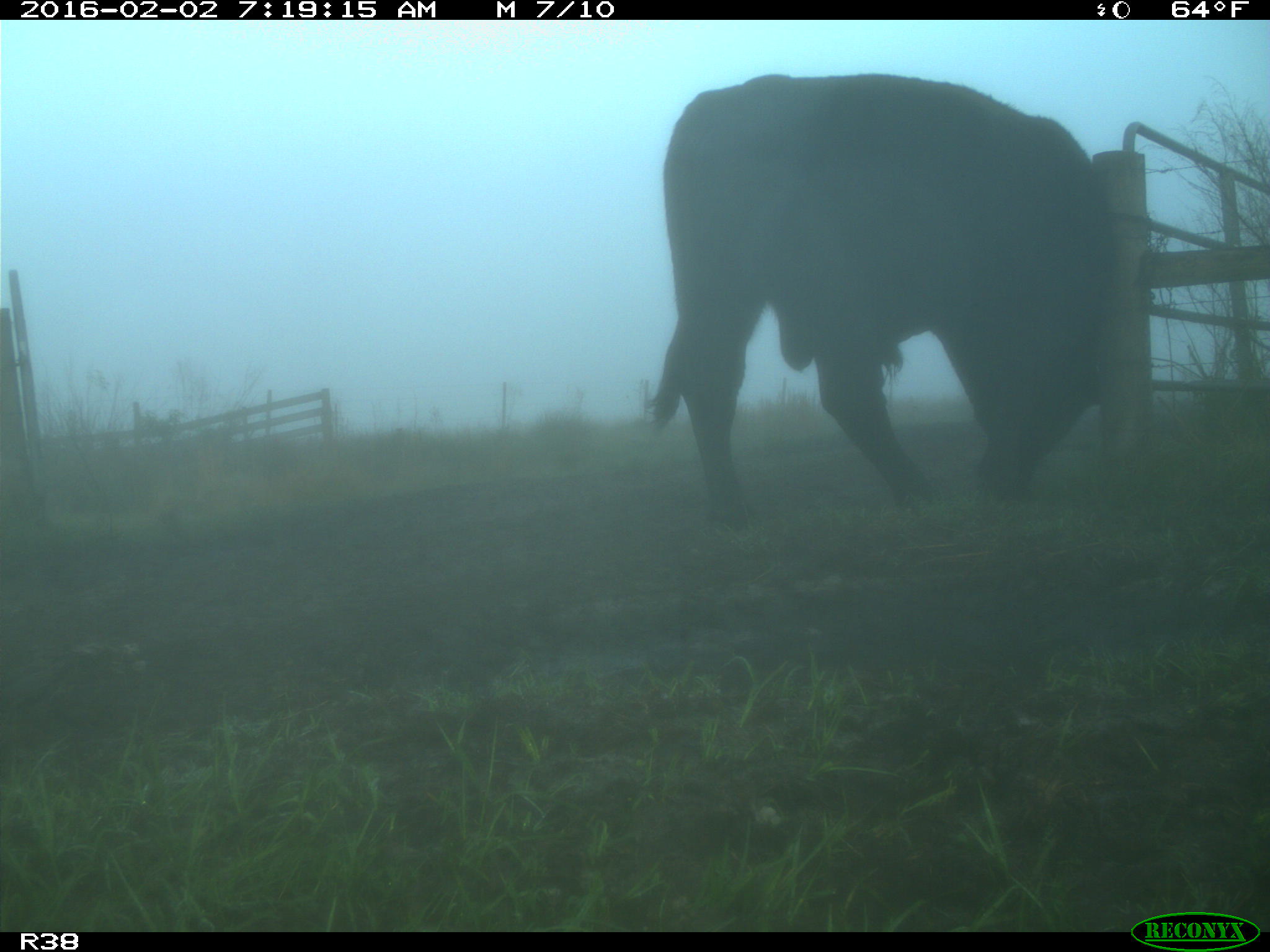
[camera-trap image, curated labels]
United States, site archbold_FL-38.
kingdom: Animalia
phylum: Chordata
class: Mammalia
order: Artiodactyla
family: Bovidae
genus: Bos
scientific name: Bos taurus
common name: domestic cow